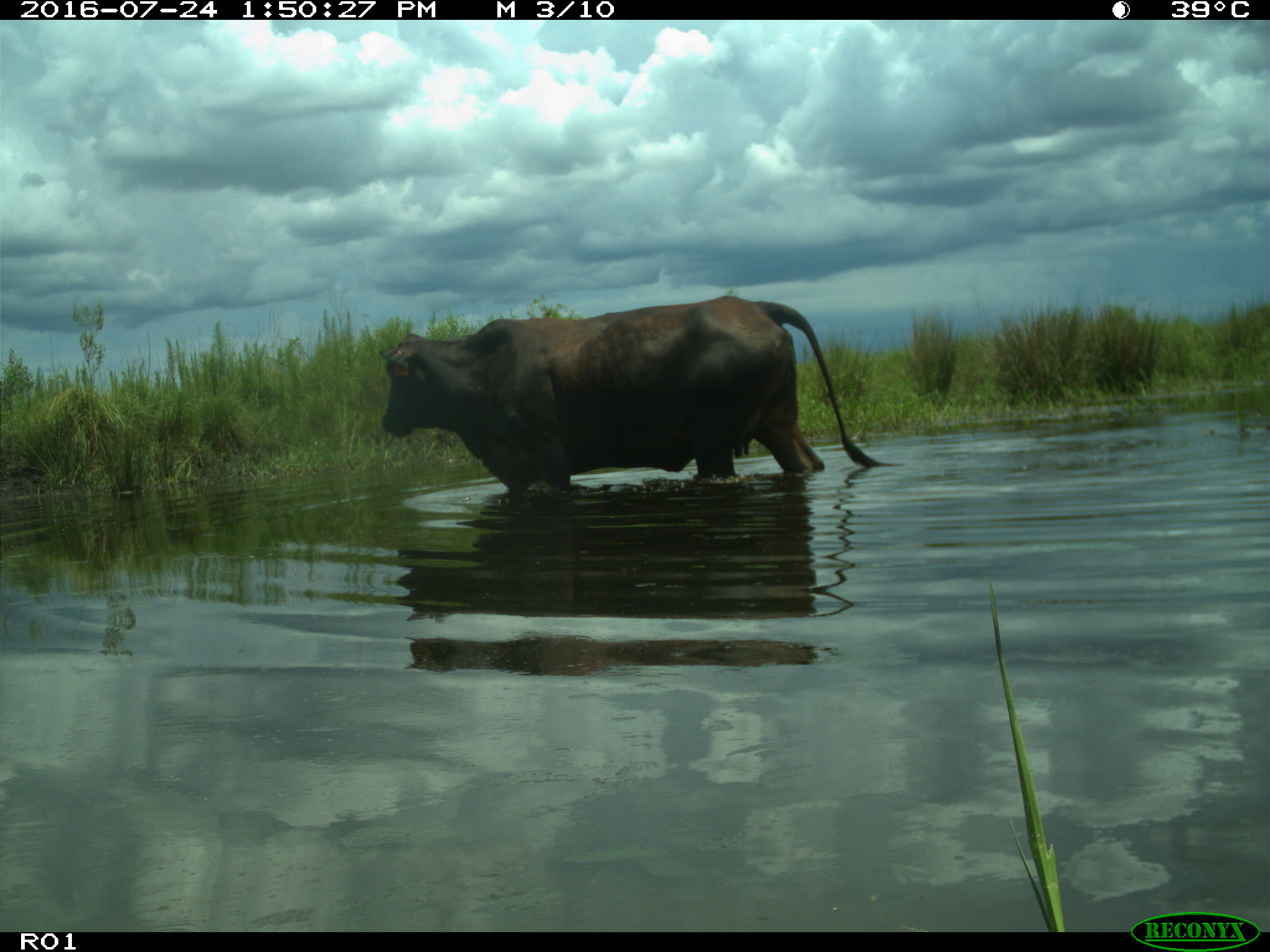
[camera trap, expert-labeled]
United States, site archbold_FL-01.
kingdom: Animalia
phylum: Chordata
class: Mammalia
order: Artiodactyla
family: Bovidae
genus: Bos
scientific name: Bos taurus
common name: domestic cow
Bos taurus (domestic cow).